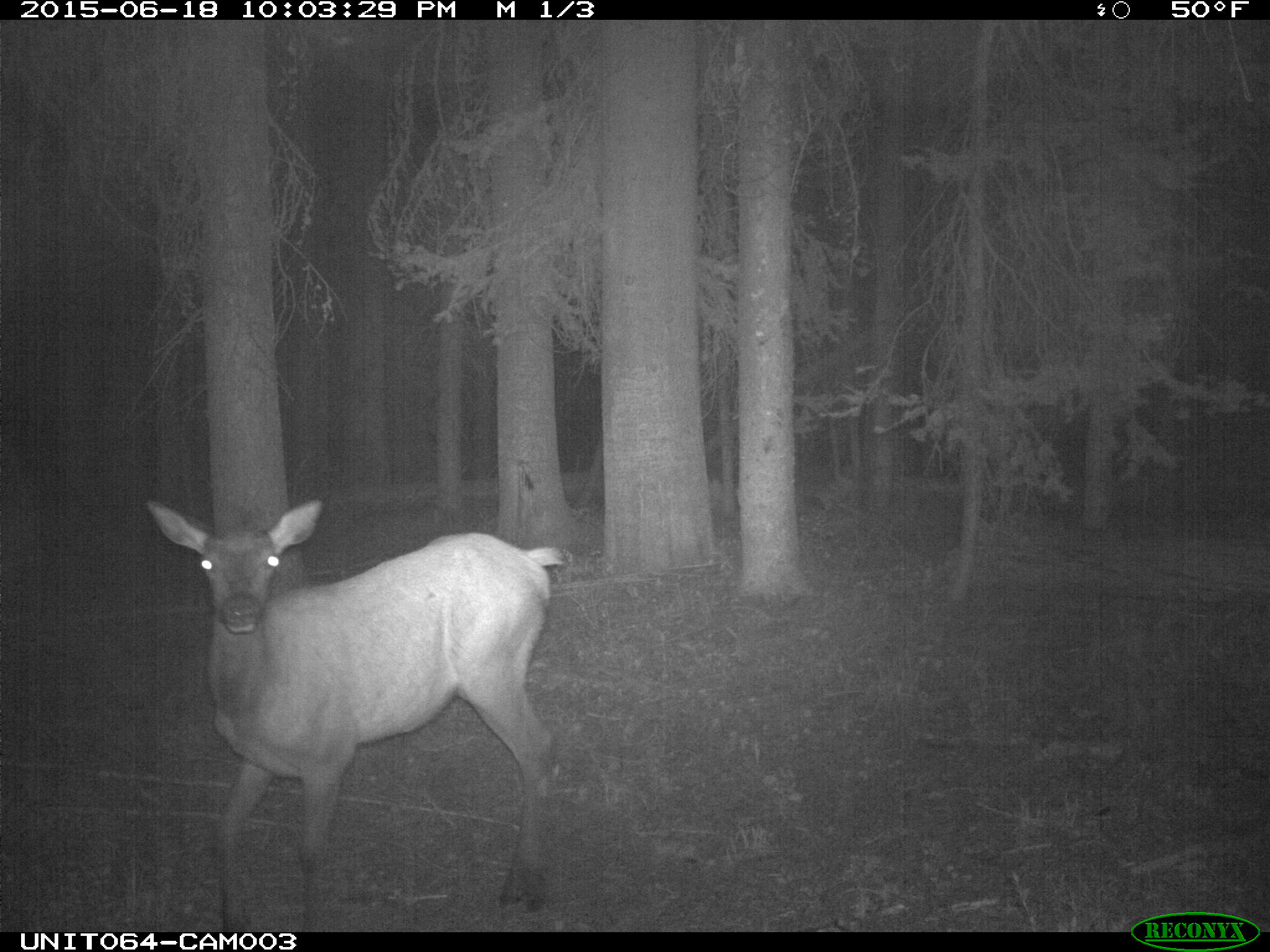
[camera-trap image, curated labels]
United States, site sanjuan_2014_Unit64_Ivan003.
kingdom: Animalia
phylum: Chordata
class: Mammalia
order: Artiodactyla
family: Cervidae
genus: Cervus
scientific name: Cervus elaphus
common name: red deer